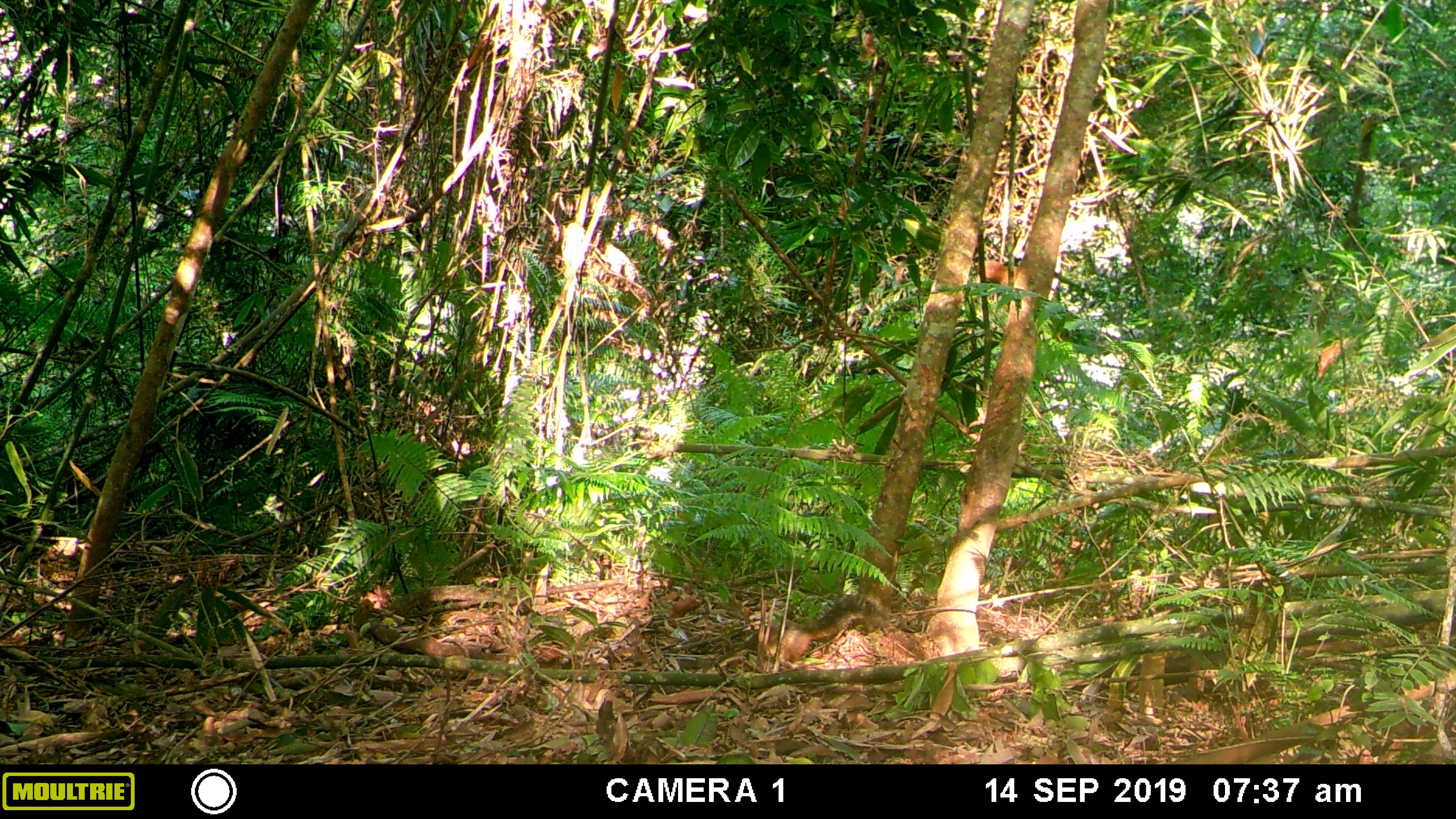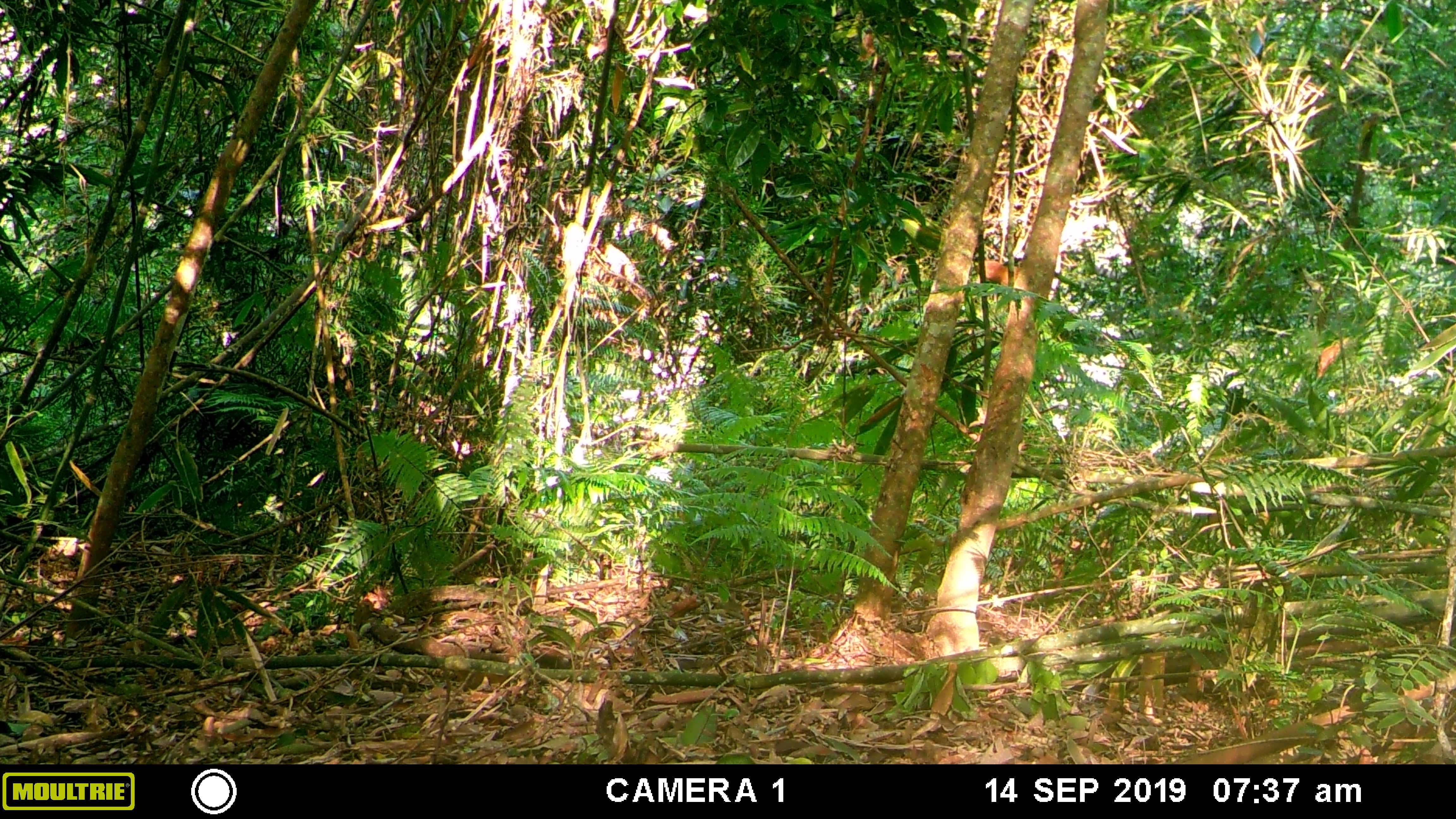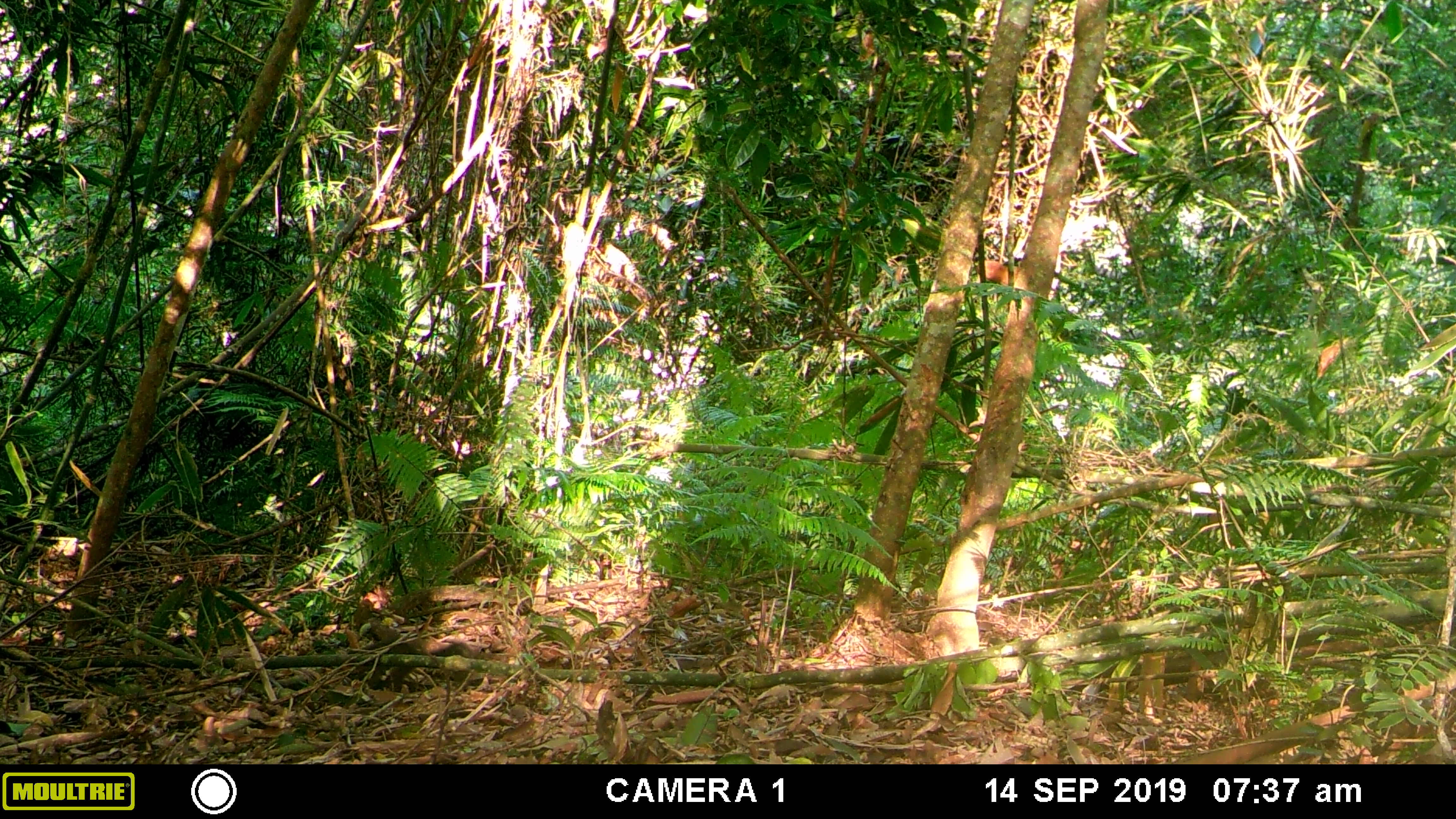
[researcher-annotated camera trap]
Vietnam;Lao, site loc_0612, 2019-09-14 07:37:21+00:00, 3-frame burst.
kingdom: Animalia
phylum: Chordata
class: Mammalia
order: Rodentia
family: Sciuridae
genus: Dremomys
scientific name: Dremomys rufigenis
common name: red-cheeked squirrel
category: red cheeked squirrel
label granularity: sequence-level